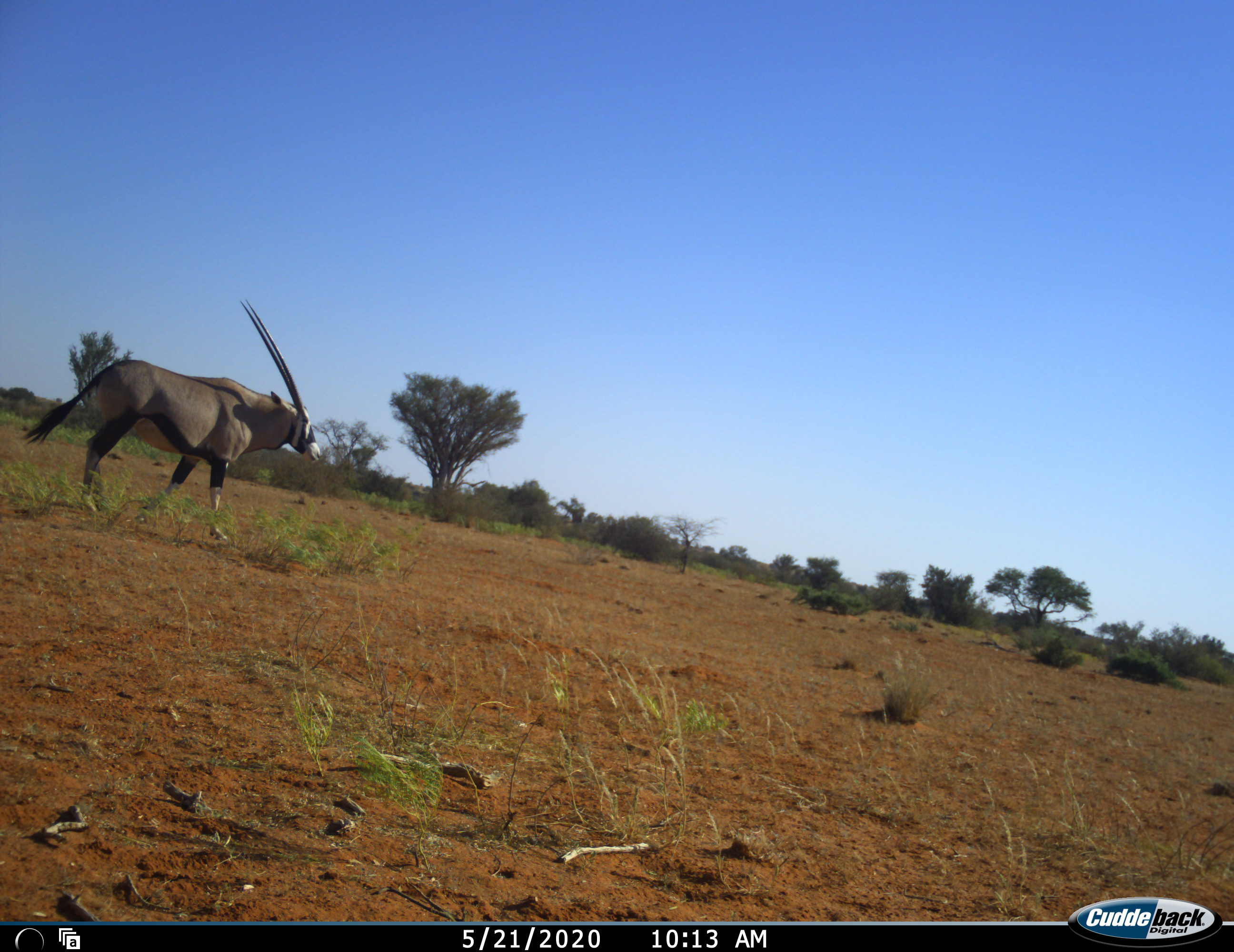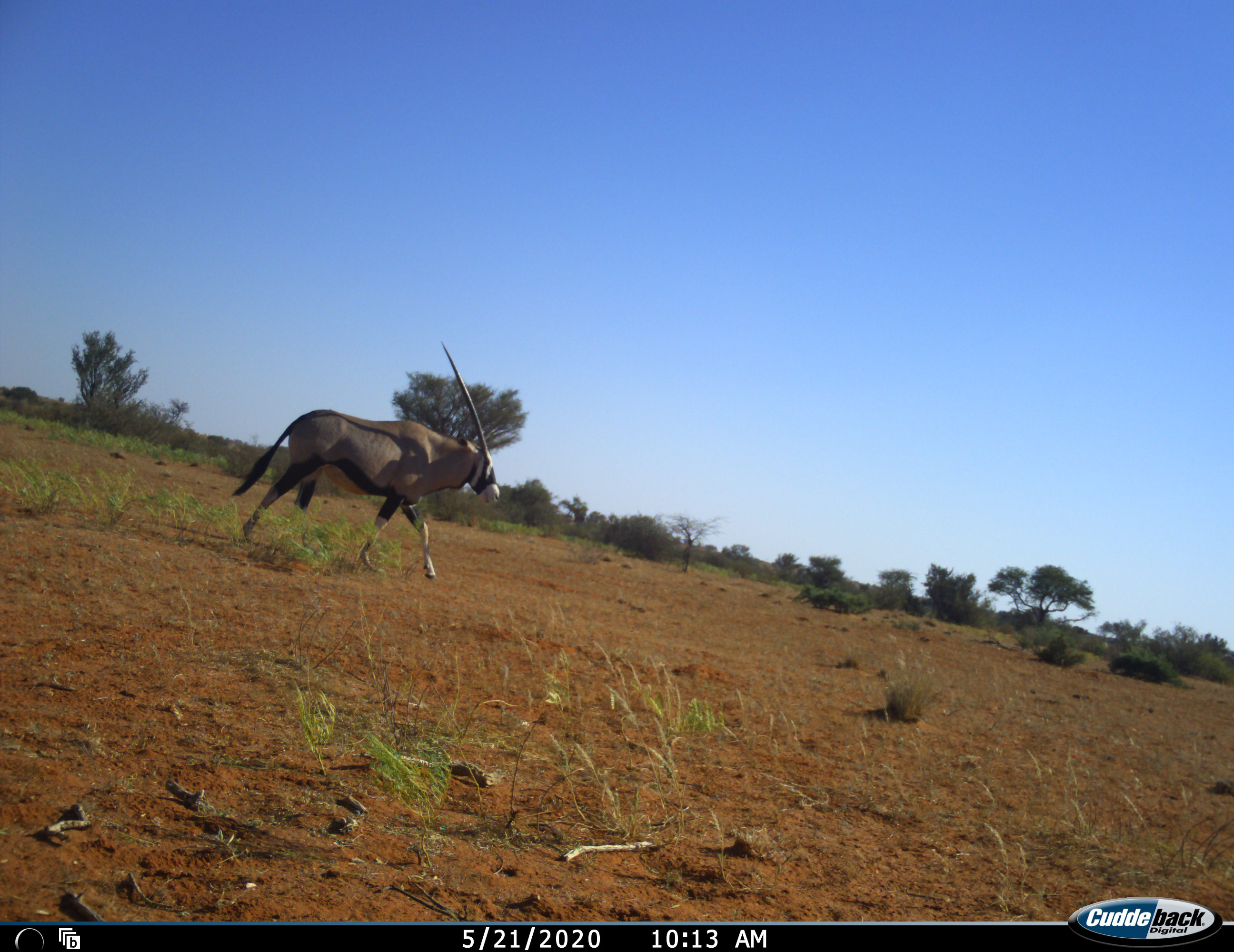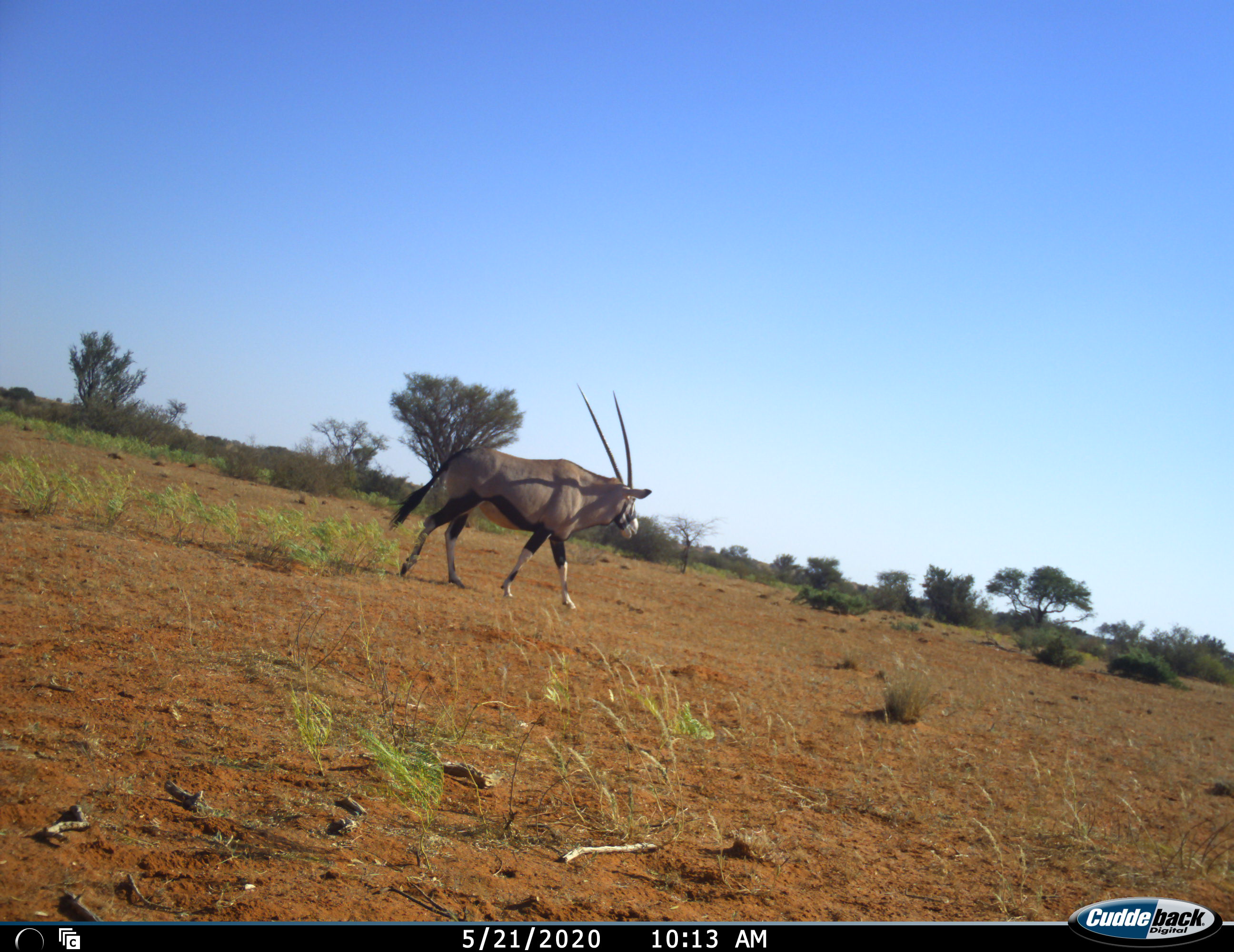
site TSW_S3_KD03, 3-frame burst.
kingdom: Animalia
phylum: Chordata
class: Mammalia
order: Artiodactyla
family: Bovidae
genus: Oryx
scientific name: Oryx gazella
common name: gemsbok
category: oryx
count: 1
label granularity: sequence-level